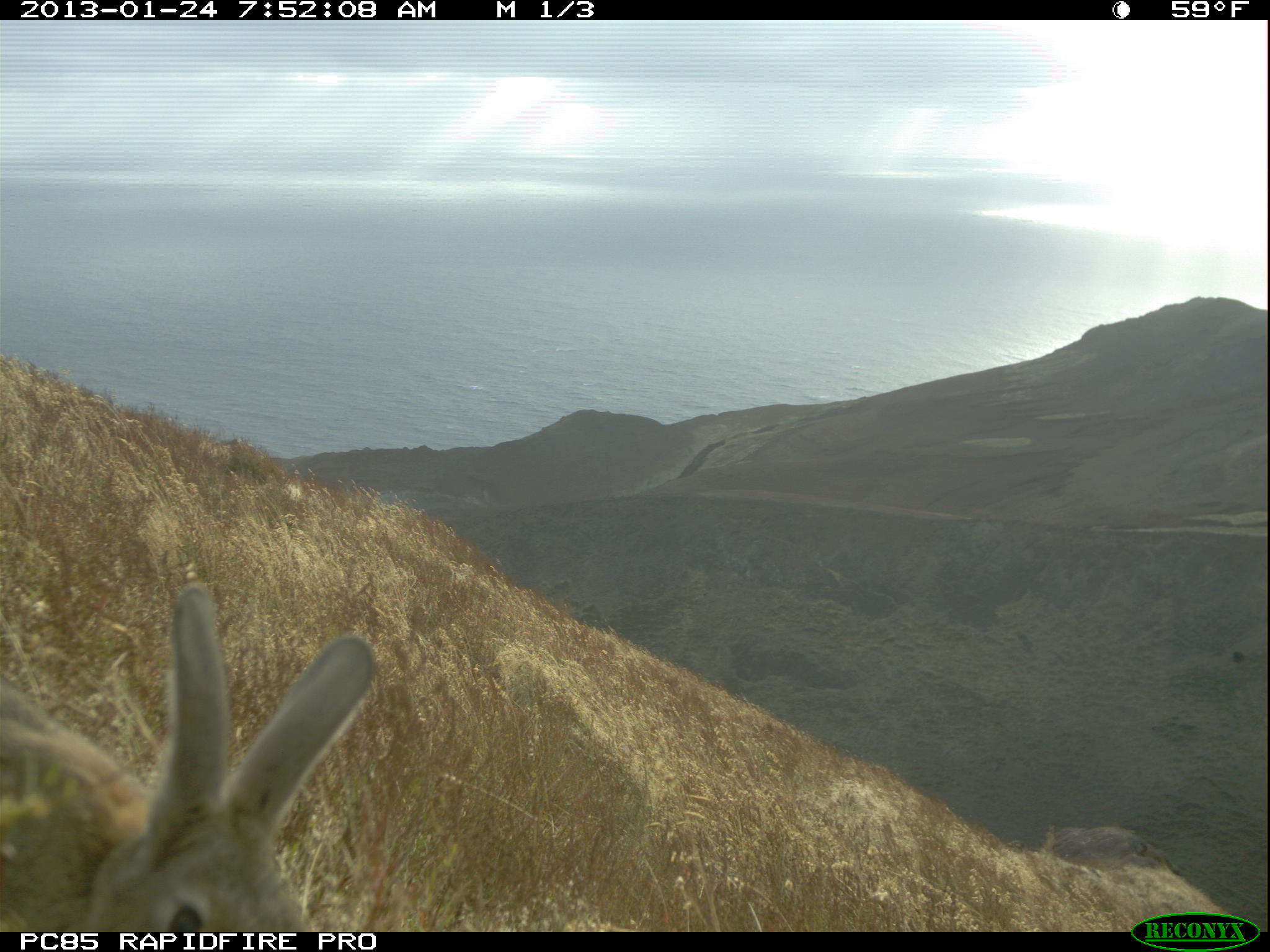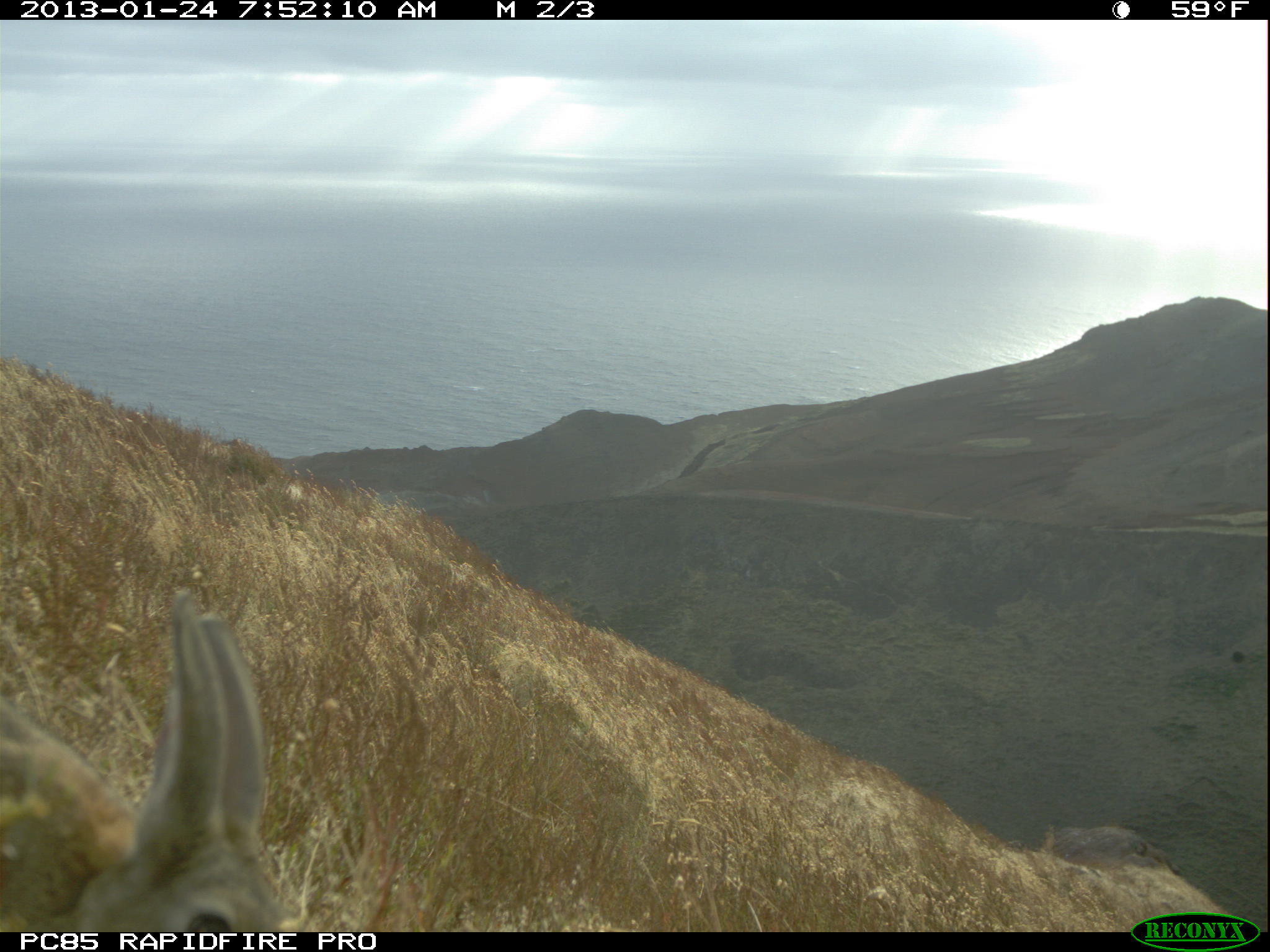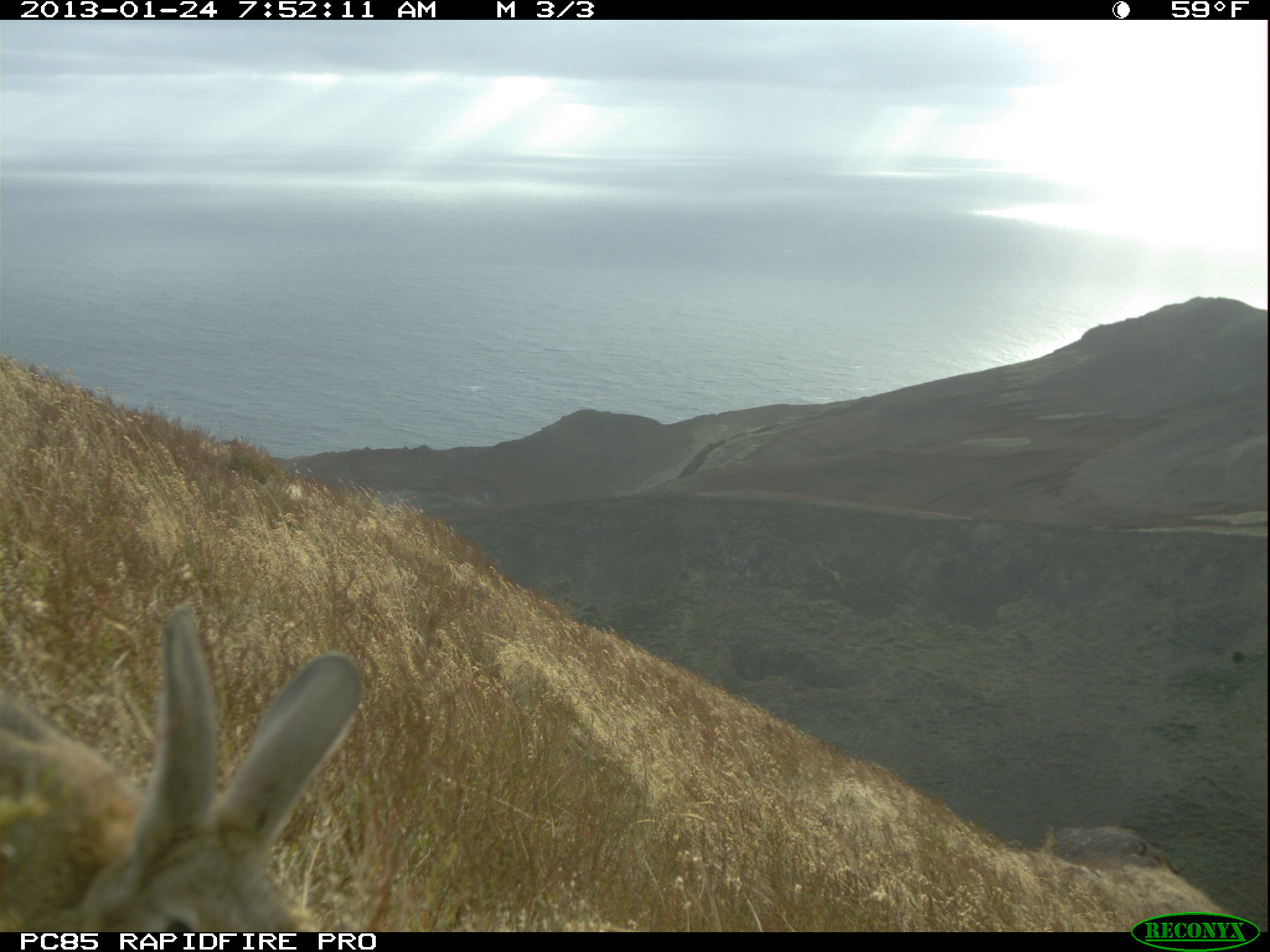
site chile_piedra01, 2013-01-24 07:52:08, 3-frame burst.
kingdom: Animalia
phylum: Chordata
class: Mammalia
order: Lagomorpha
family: Leporidae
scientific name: Leporidae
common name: rabbits and hares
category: rabbit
Rabbit (rabbits and hares) (Leporidae).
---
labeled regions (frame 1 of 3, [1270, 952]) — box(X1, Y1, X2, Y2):
rabbit: box(0, 588, 378, 932)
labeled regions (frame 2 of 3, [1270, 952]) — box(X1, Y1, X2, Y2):
rabbit: box(3, 590, 290, 933)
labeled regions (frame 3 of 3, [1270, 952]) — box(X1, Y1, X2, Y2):
rabbit: box(1, 608, 370, 932)